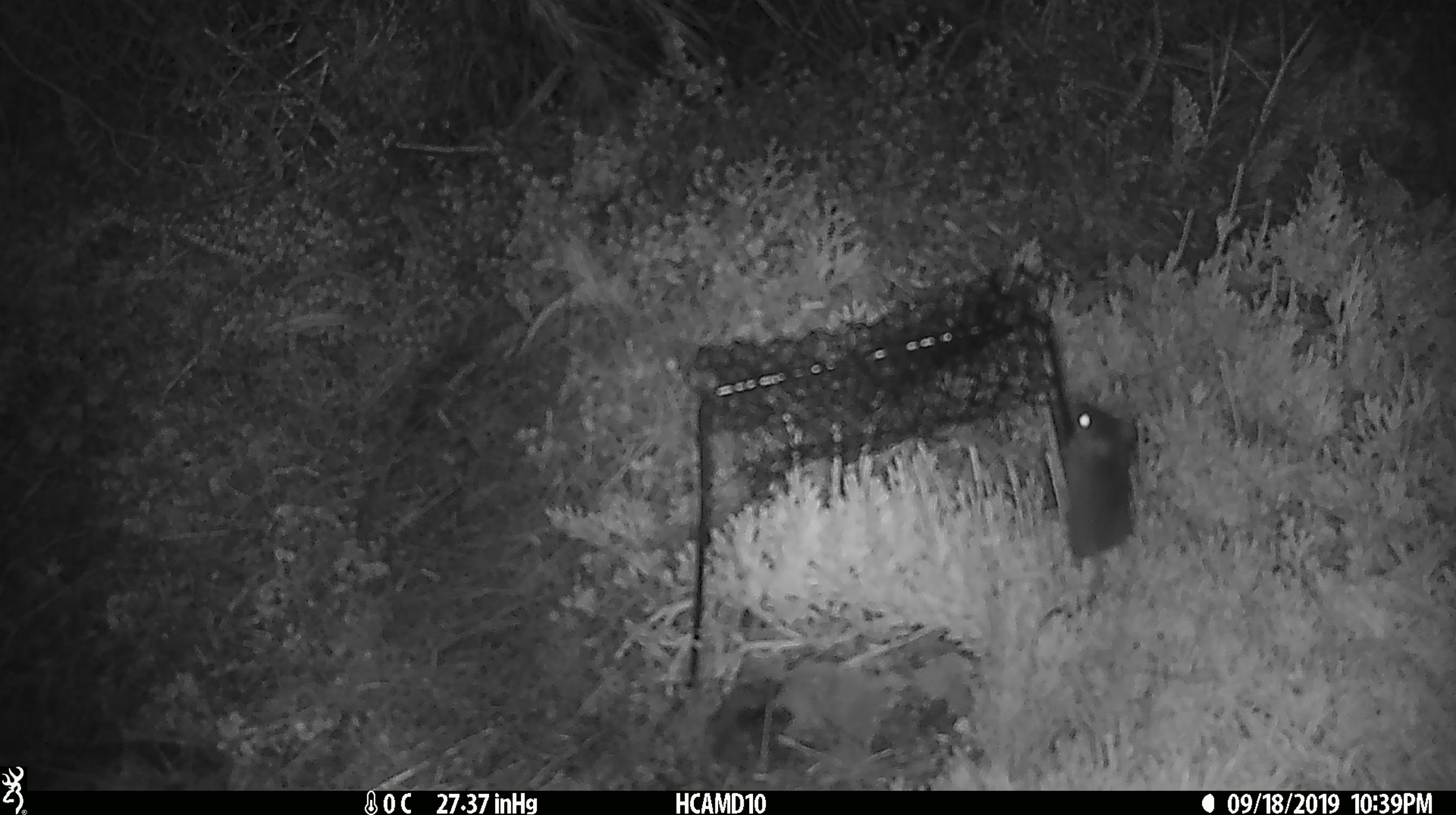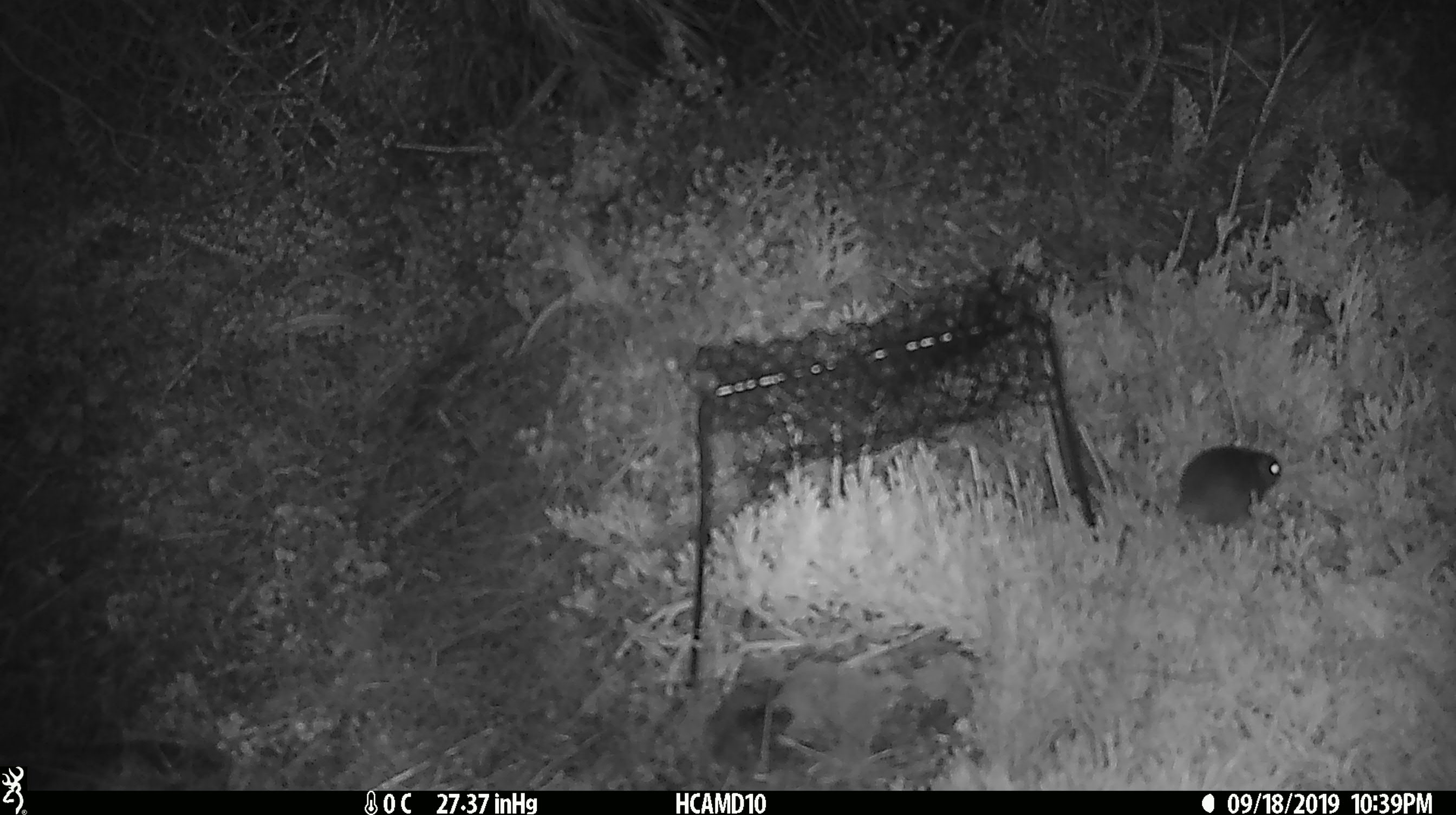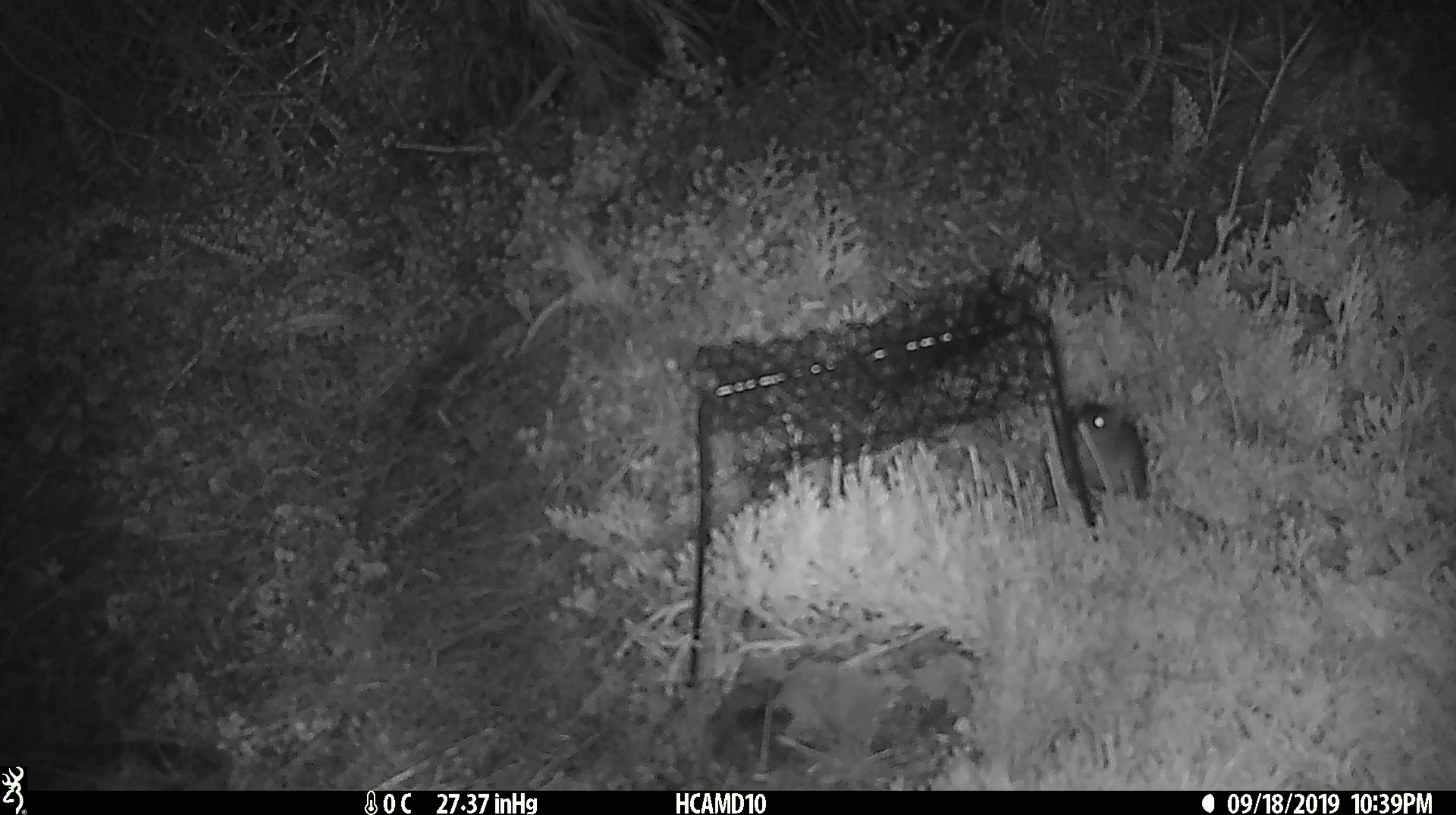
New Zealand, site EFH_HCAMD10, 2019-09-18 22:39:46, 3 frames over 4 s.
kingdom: Animalia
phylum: Chordata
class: Mammalia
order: Rodentia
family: Muridae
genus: Mus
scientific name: Mus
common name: mouse